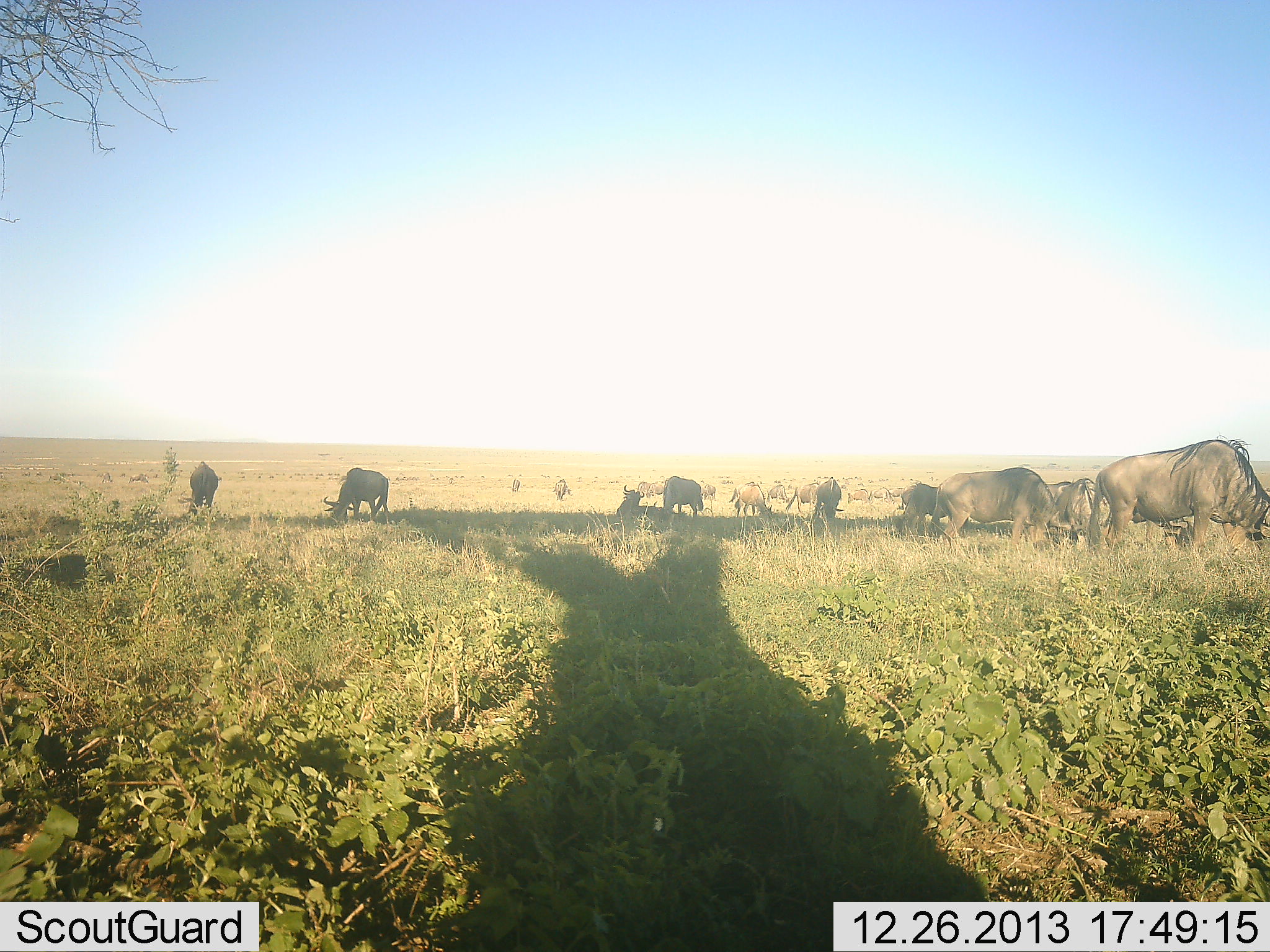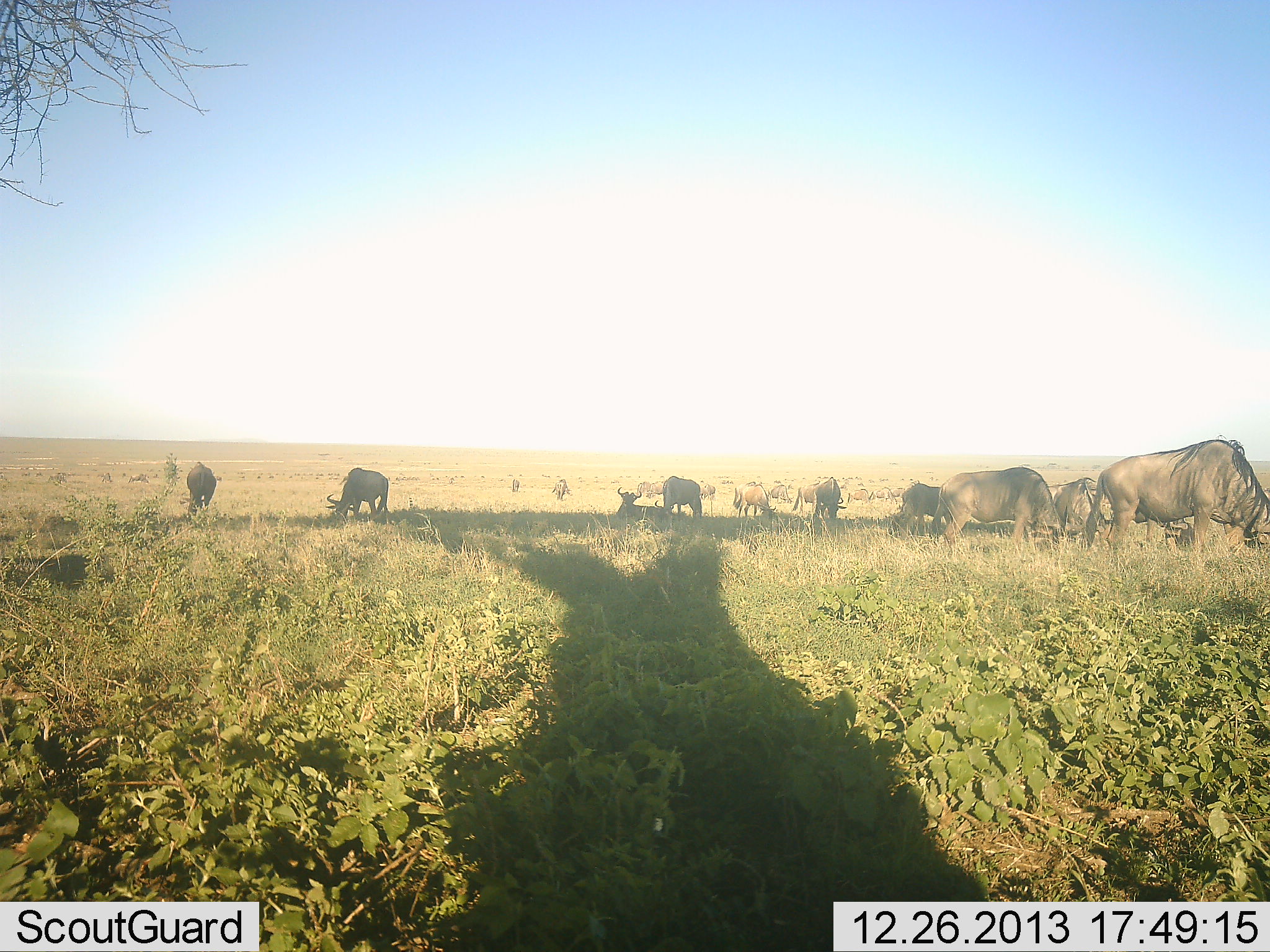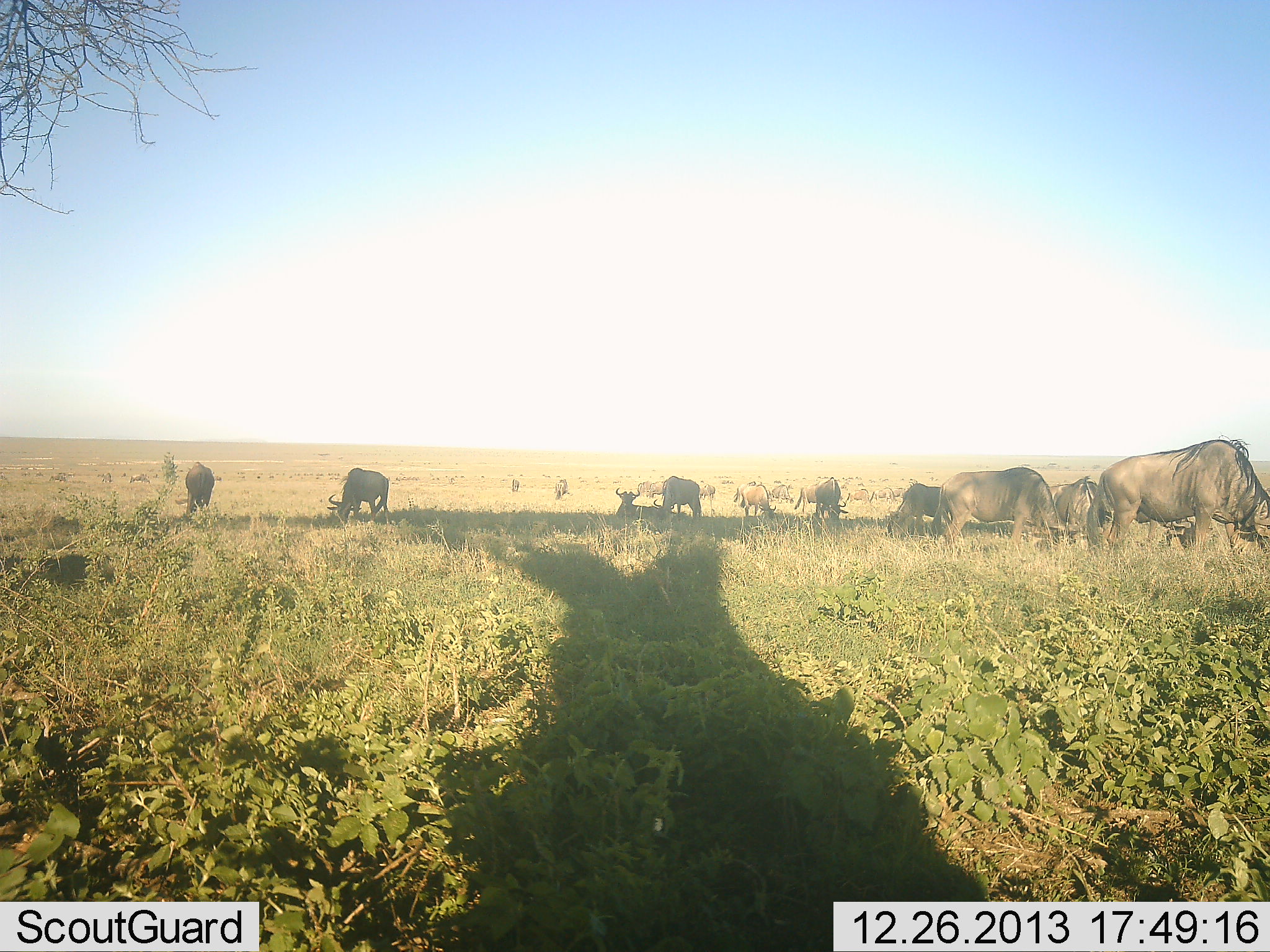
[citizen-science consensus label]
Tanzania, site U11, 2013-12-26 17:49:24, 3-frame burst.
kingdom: Animalia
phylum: Chordata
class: Mammalia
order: Artiodactyla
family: Bovidae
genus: Connochaetes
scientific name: Connochaetes taurinus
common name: blue wildebeest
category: wildebeest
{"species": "wildebeest (blue wildebeest) (Connochaetes taurinus)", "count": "11-50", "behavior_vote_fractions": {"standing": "50%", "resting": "40%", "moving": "50%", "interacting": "0%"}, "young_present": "0%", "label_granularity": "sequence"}